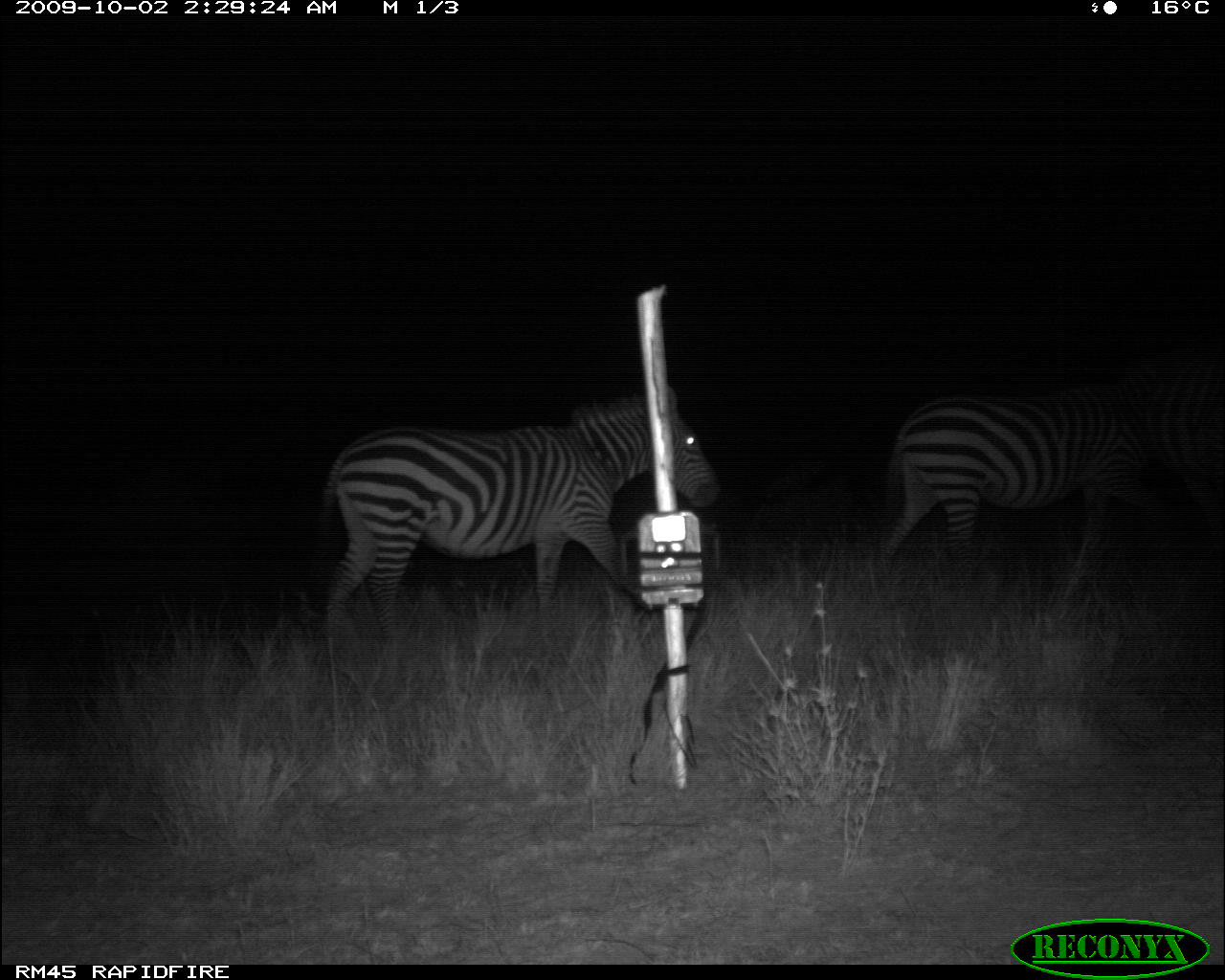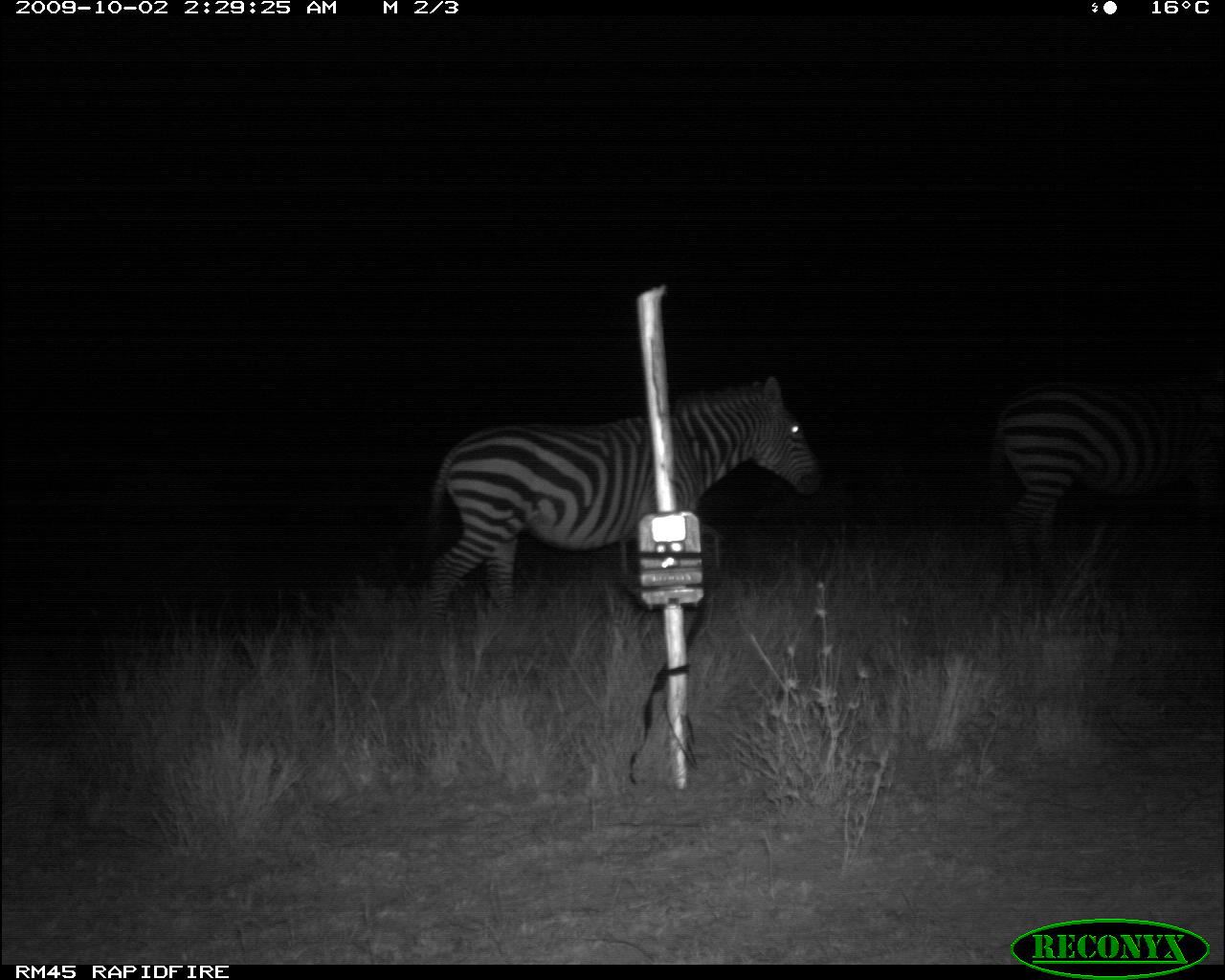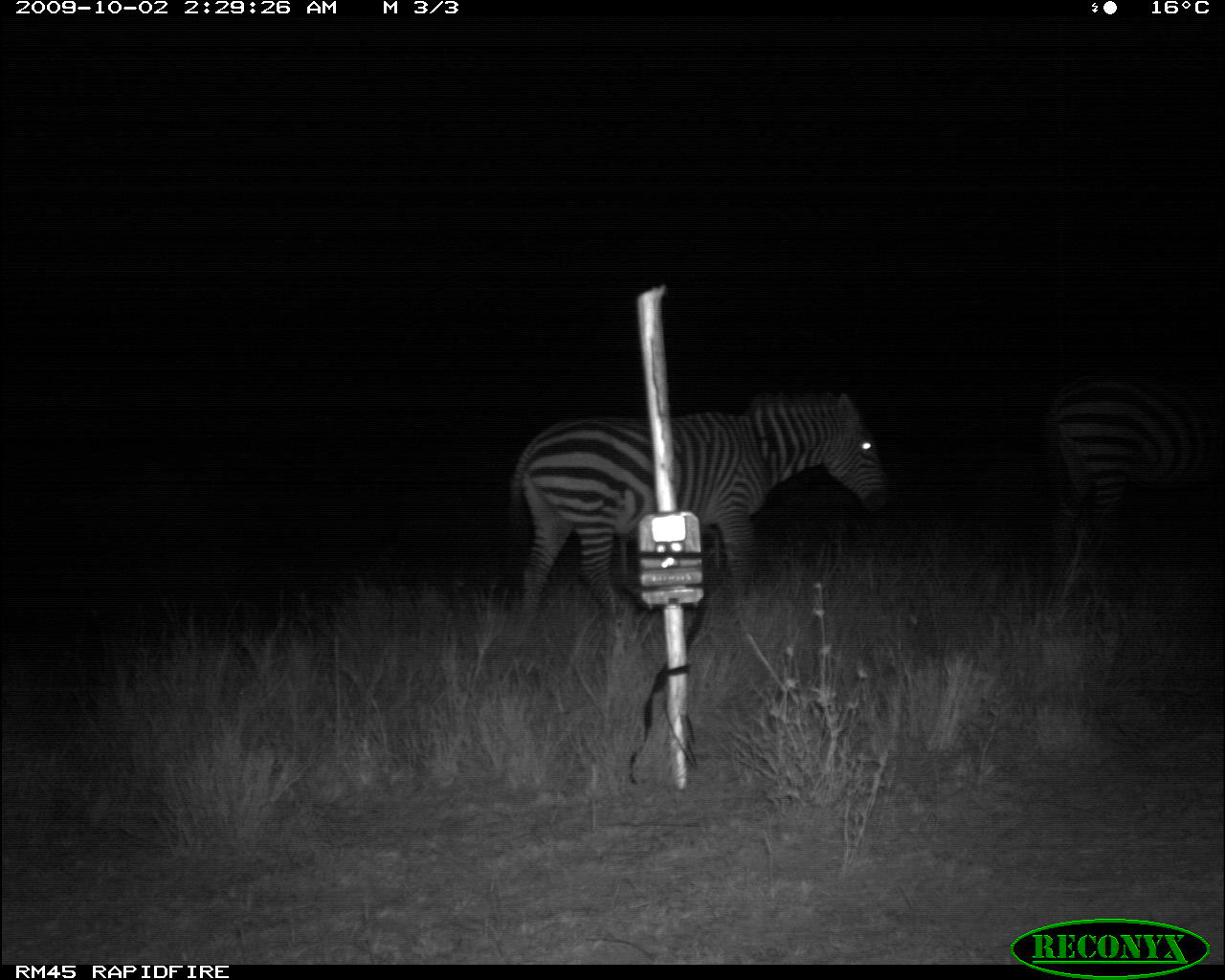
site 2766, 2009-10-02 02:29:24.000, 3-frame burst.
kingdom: Animalia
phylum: Chordata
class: Mammalia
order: Perissodactyla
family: Equidae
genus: Equus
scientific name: Equus quagga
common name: plains zebra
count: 2